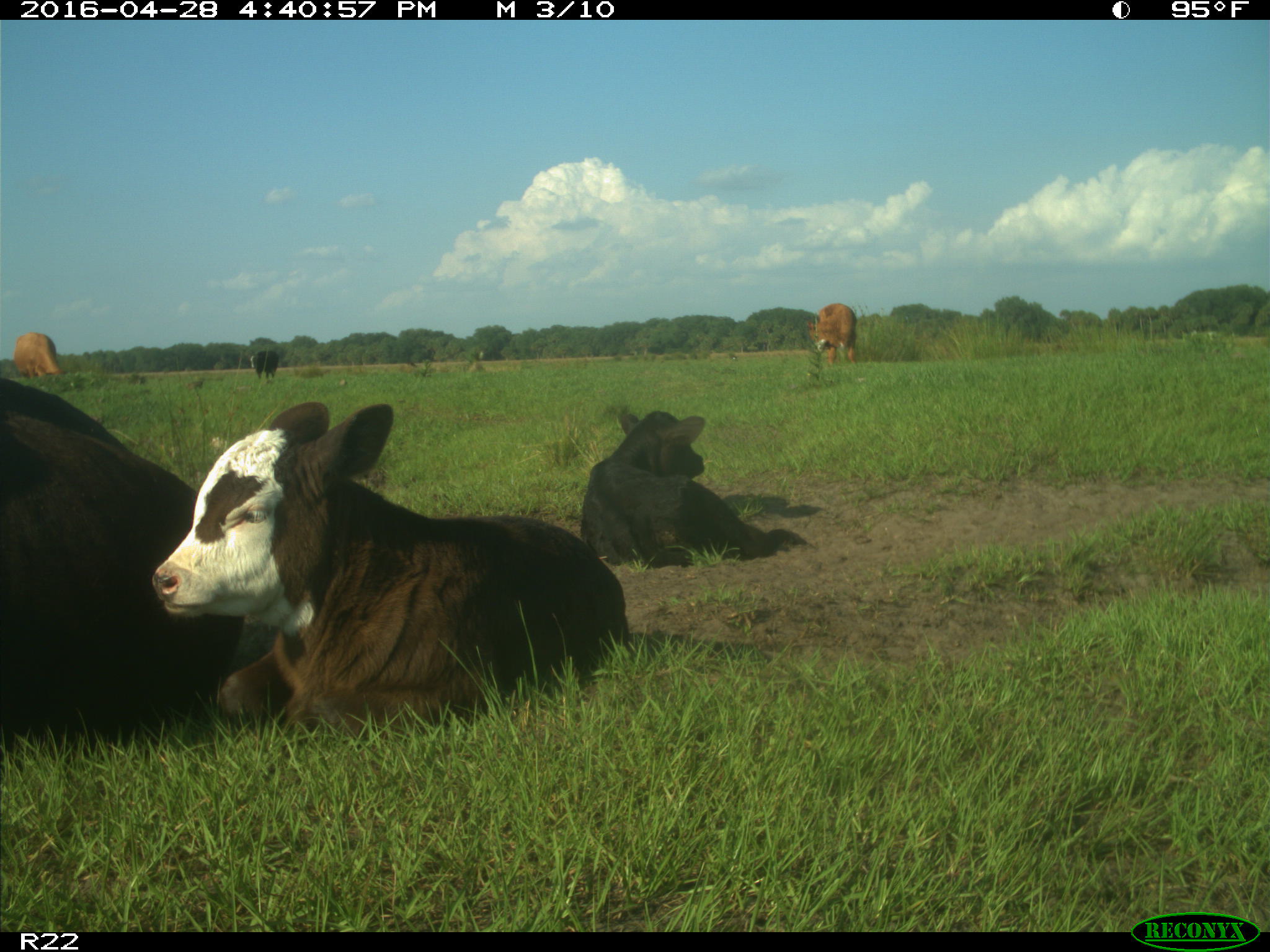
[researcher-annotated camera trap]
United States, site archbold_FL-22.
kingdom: Animalia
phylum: Chordata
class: Mammalia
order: Artiodactyla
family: Bovidae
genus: Bos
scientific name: Bos taurus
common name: domestic cow